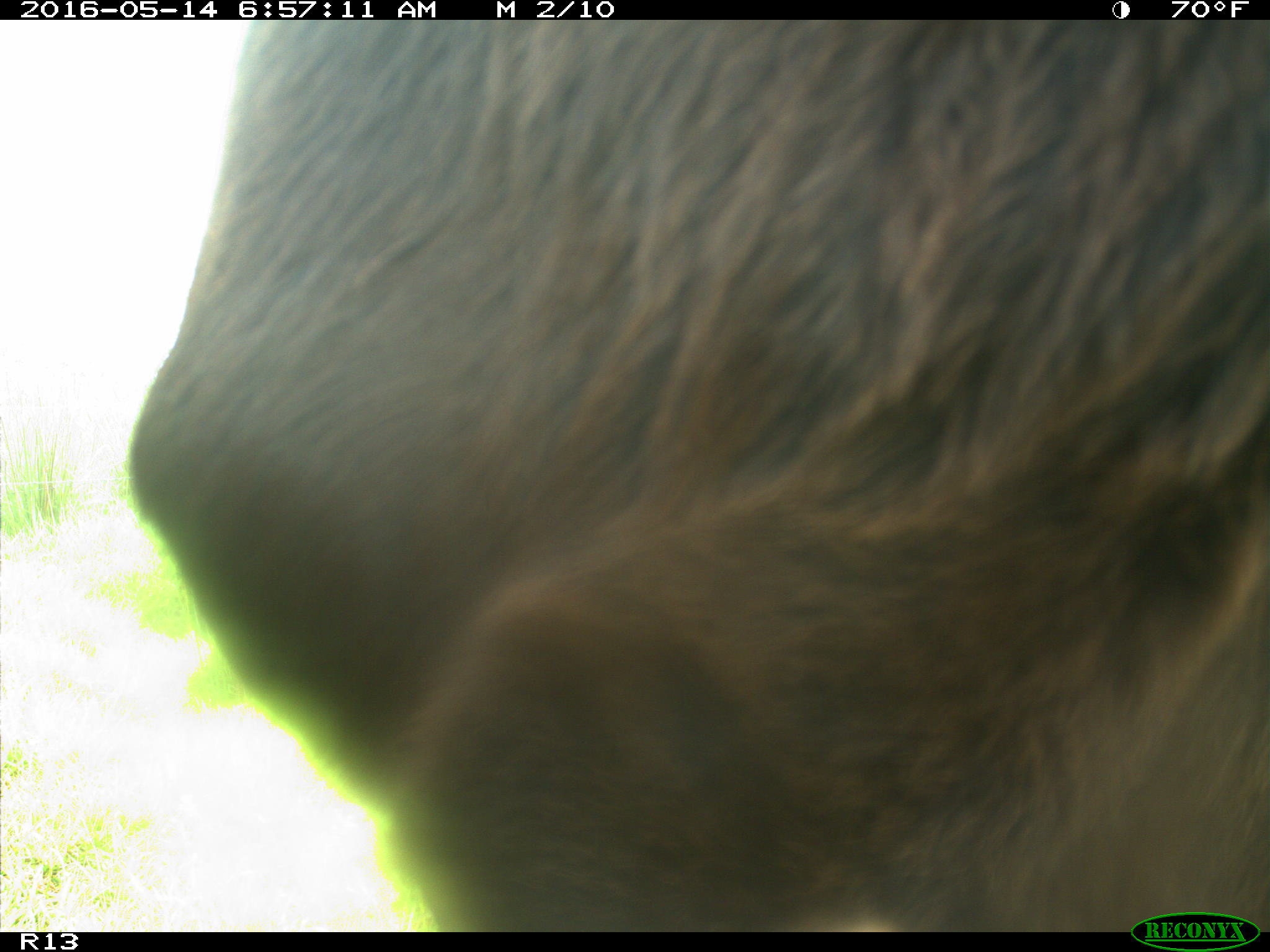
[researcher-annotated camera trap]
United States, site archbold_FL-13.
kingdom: Animalia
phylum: Chordata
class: Mammalia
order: Artiodactyla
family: Bovidae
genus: Bos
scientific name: Bos taurus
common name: domestic cow